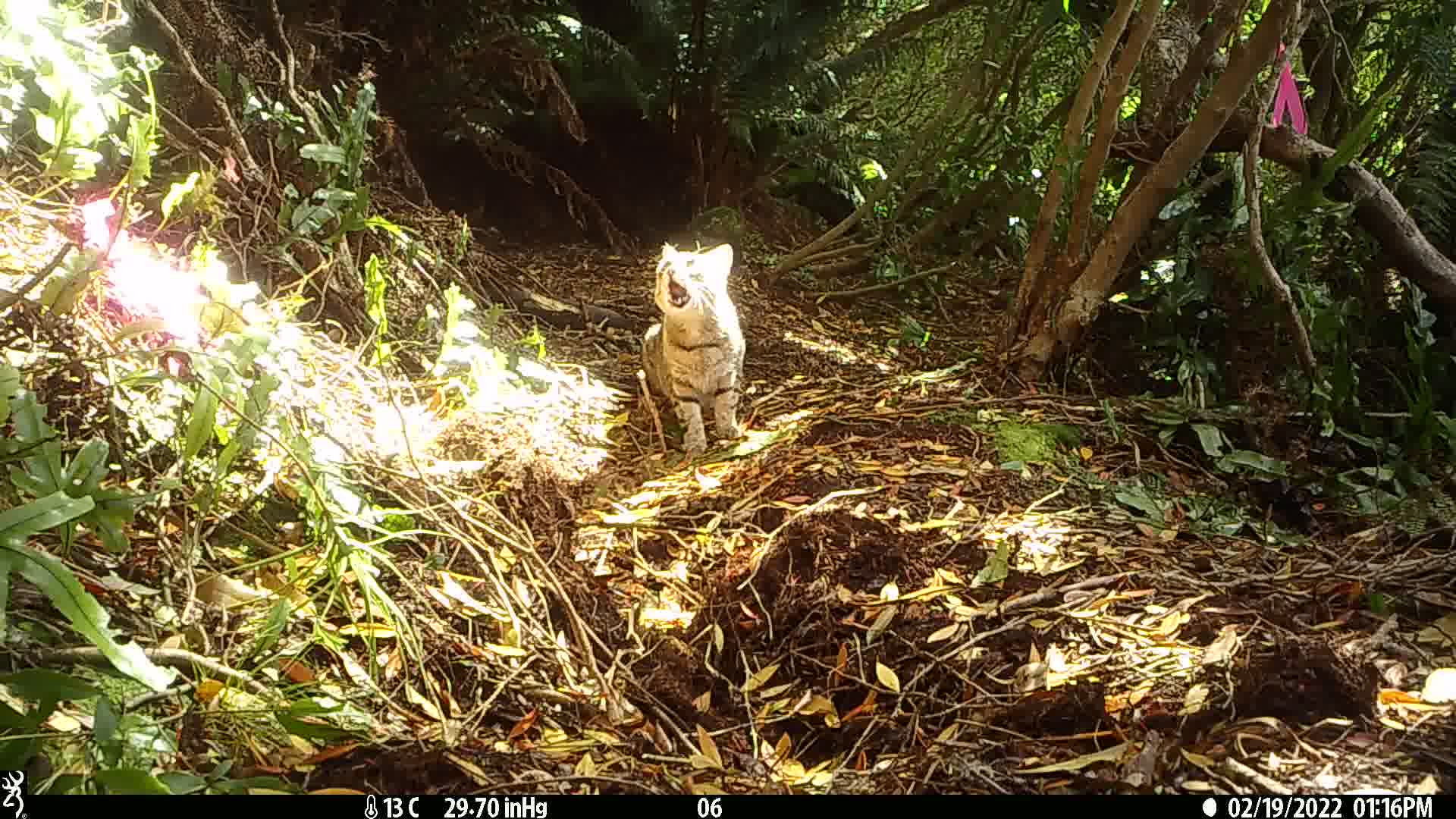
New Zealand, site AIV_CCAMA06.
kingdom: Animalia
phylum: Chordata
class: Mammalia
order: Carnivora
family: Felidae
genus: Felis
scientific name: Felis catus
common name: domestic cat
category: cat